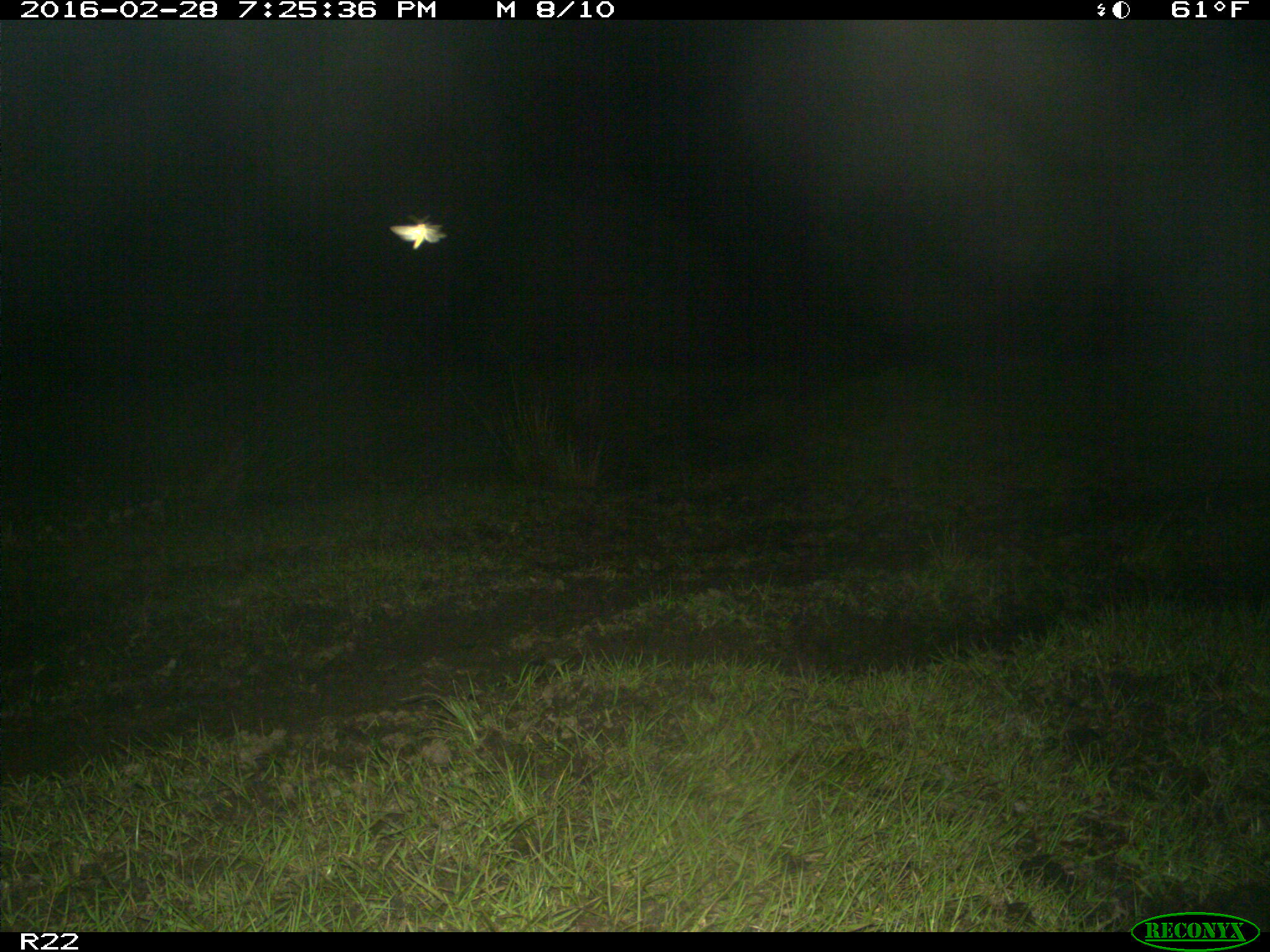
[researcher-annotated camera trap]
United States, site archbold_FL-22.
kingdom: Animalia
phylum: Chordata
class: Mammalia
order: Carnivora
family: Procyonidae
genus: Procyon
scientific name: Procyon lotor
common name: common raccoon